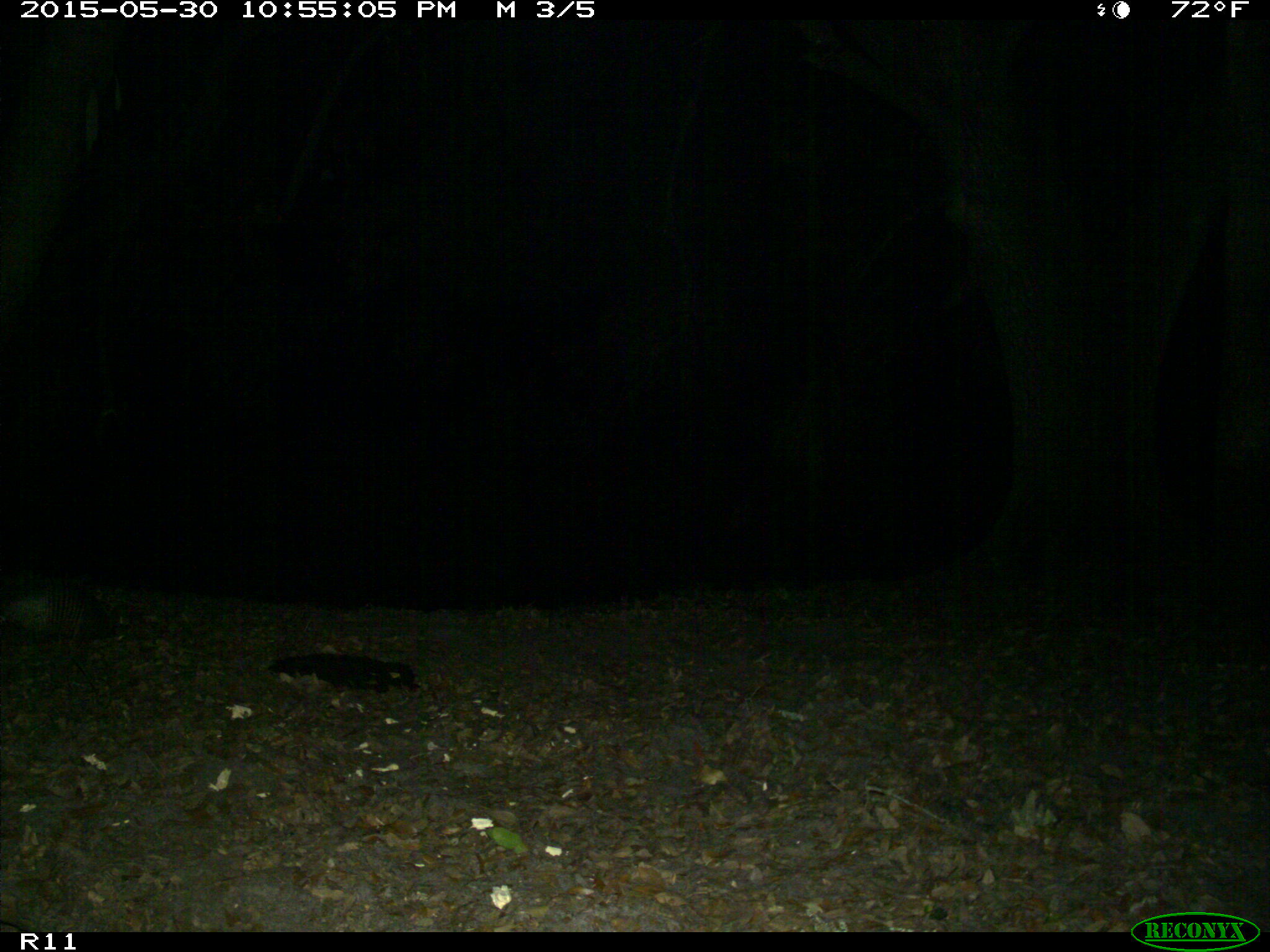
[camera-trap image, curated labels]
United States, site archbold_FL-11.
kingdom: Animalia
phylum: Chordata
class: Mammalia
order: Cingulata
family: Dasypodidae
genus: Dasypus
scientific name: Dasypus novemcinctus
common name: nine-banded armadillo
Dasypus novemcinctus (nine-banded armadillo).